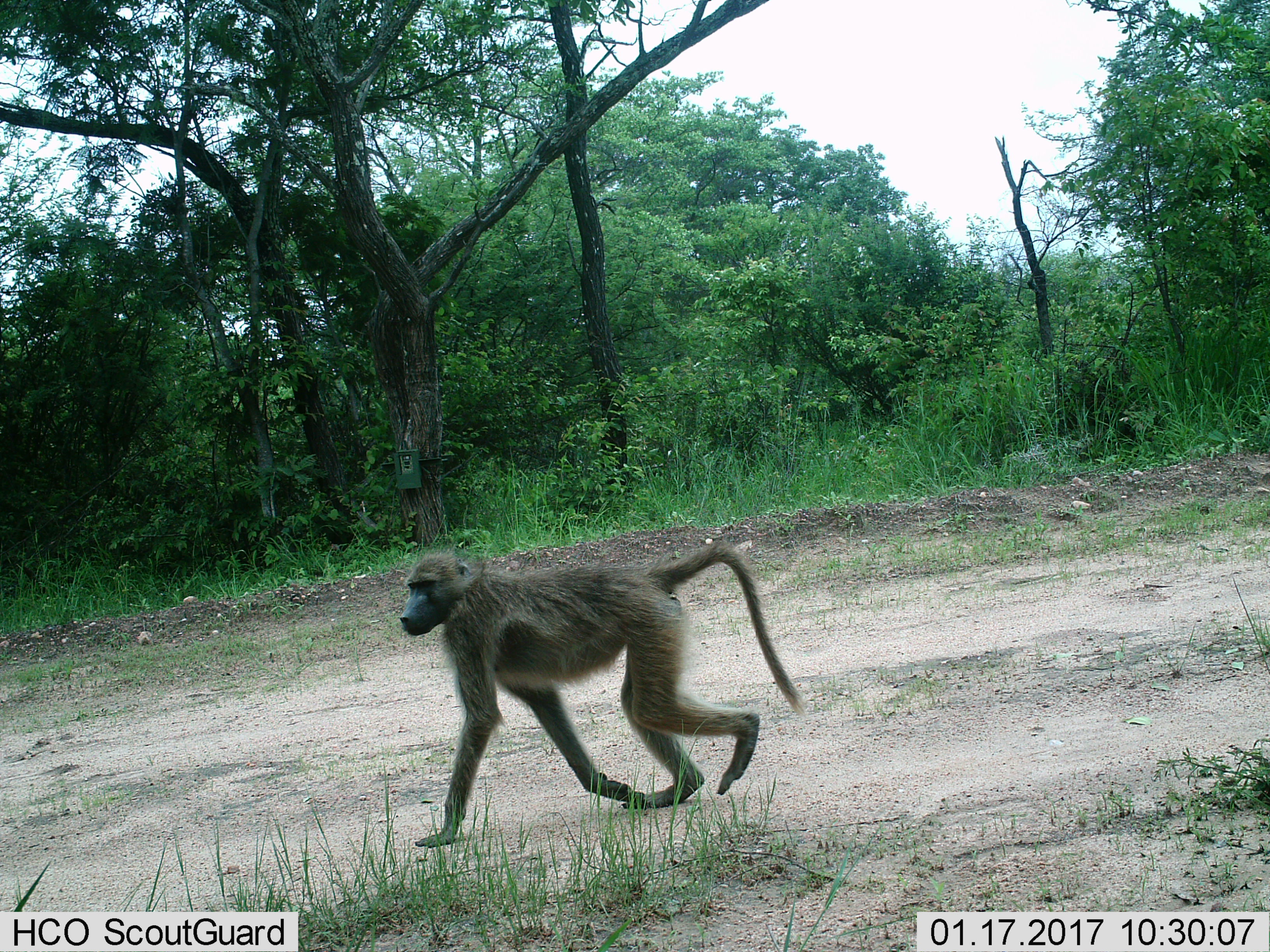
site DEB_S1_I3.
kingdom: Animalia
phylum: Chordata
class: Mammalia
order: Primates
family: Cercopithecidae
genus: Papio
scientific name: Papio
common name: baboon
Baboon (Papio), count 1. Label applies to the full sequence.